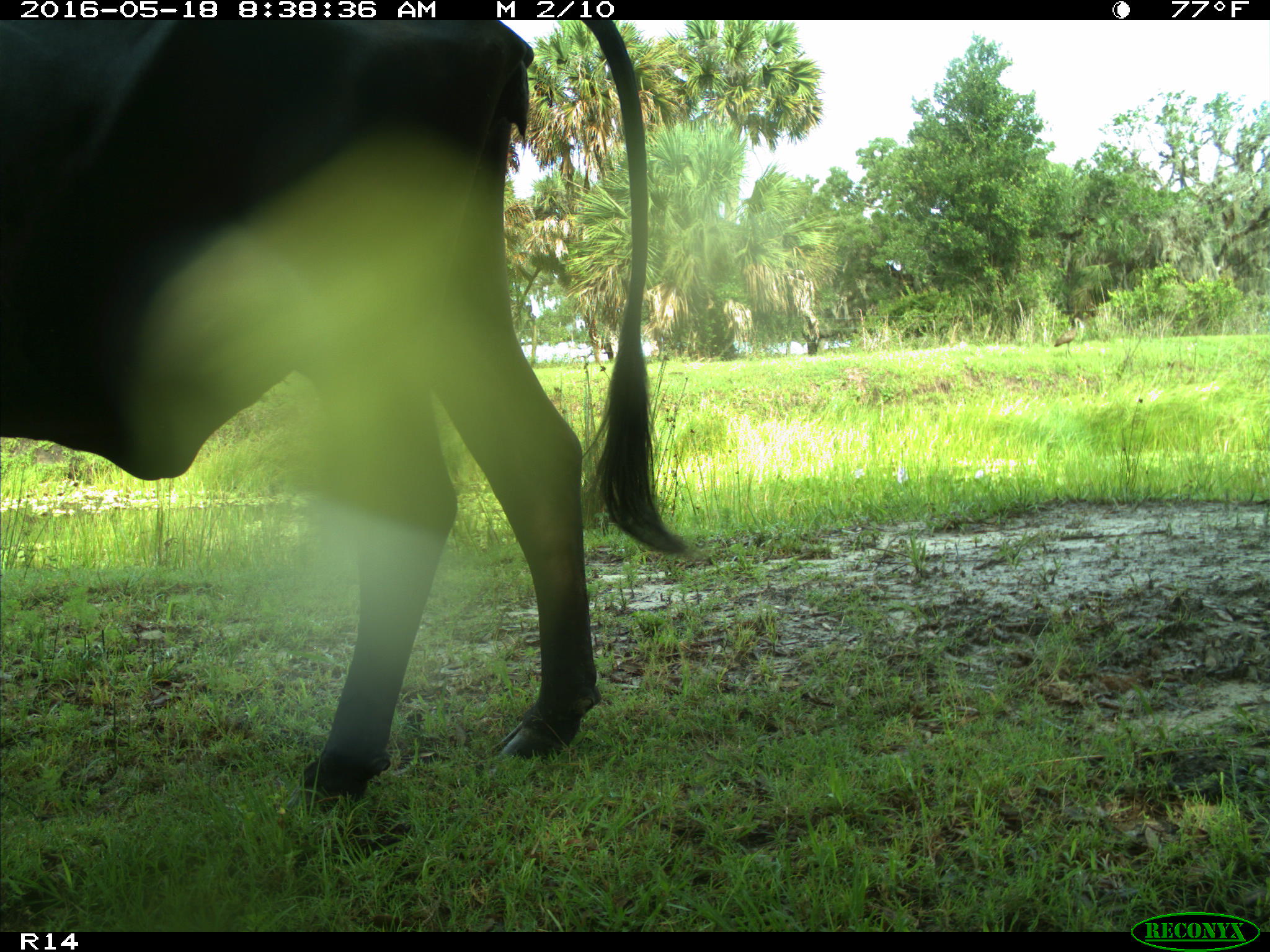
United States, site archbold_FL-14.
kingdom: Animalia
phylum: Chordata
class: Mammalia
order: Artiodactyla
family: Bovidae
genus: Bos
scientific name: Bos taurus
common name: domestic cow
Bos taurus (domestic cow).